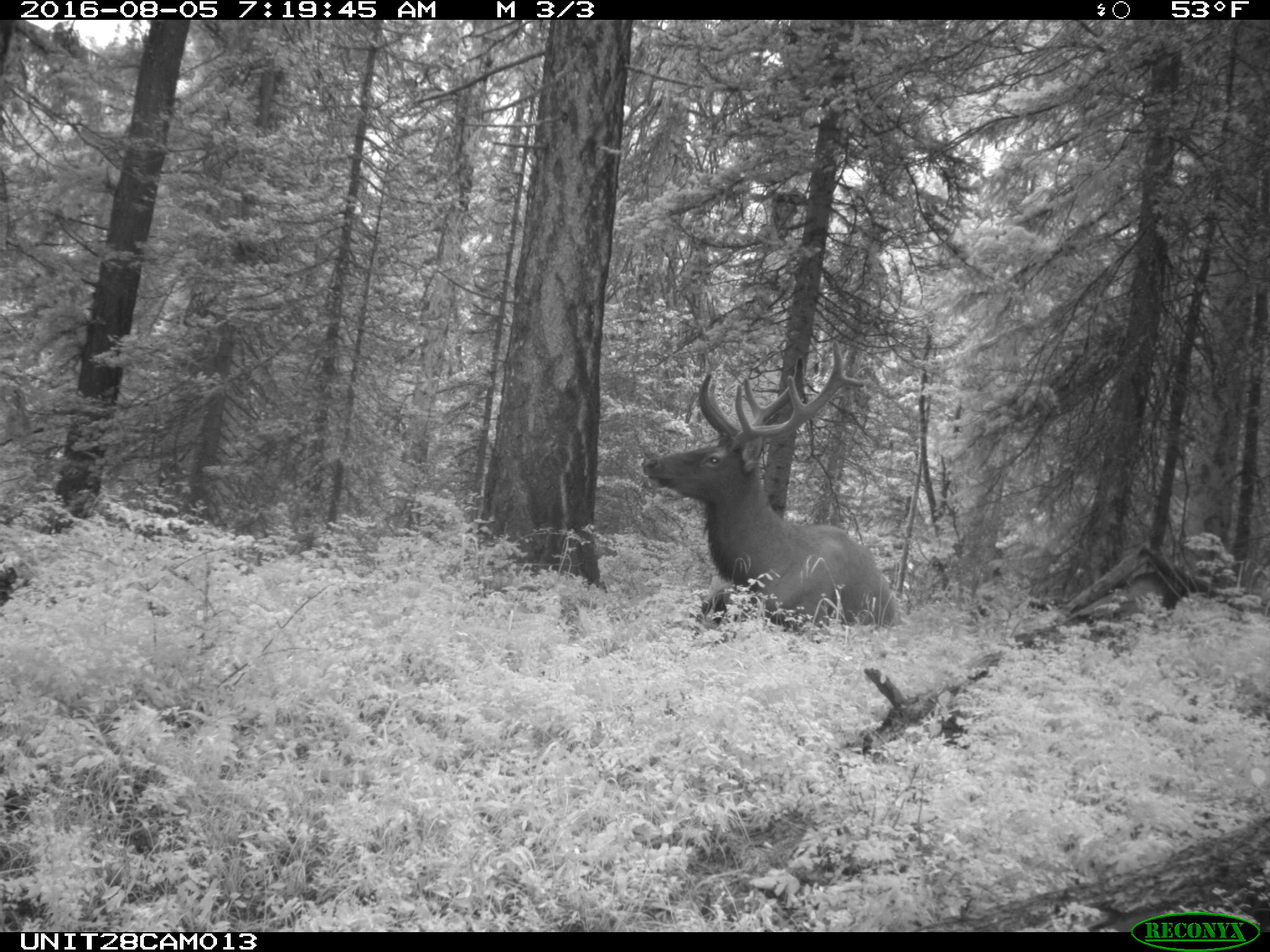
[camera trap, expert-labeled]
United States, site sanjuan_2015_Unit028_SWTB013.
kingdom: Animalia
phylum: Chordata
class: Mammalia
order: Artiodactyla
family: Cervidae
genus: Cervus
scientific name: Cervus elaphus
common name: red deer